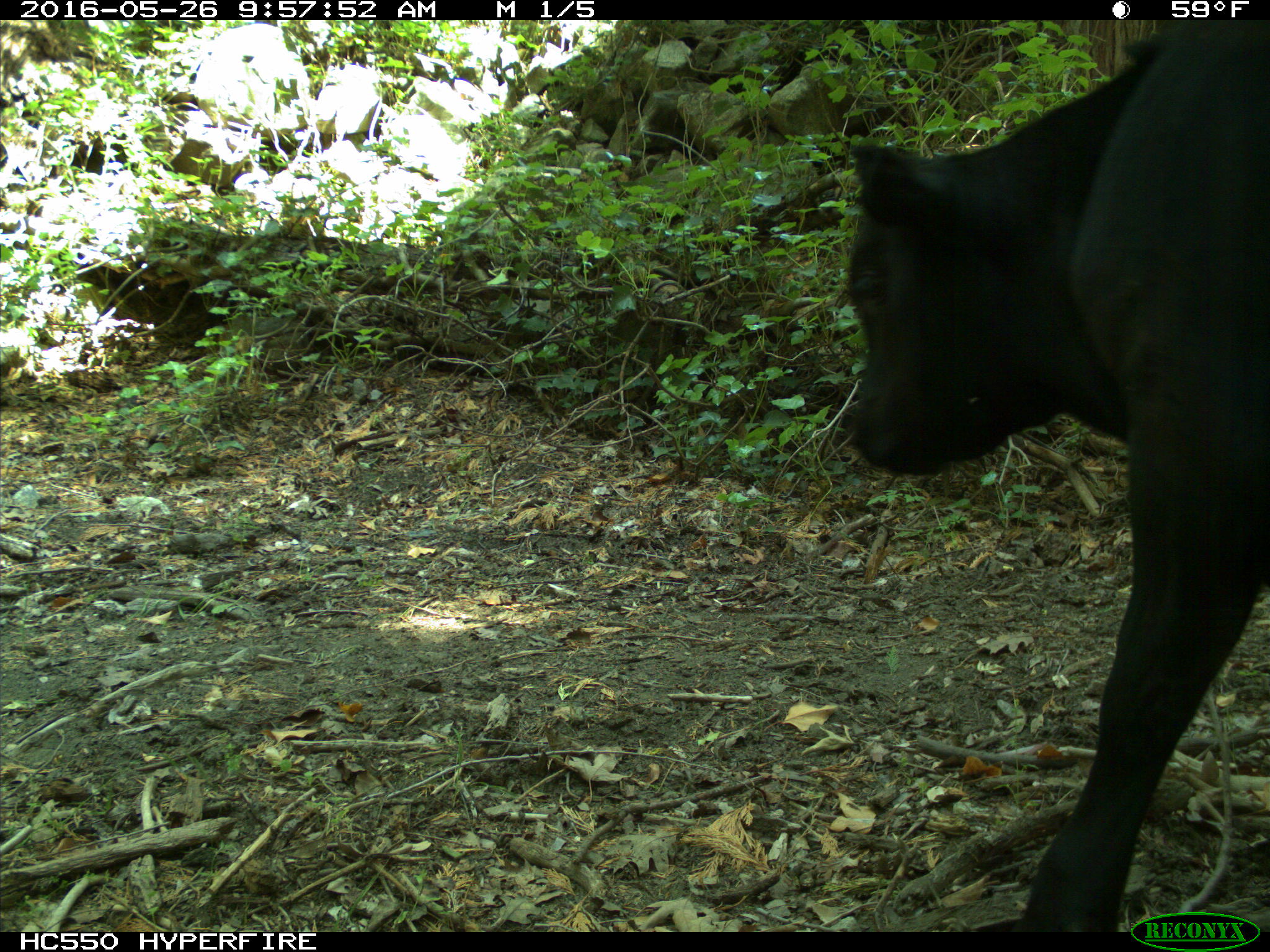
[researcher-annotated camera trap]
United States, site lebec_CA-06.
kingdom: Animalia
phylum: Chordata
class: Mammalia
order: Artiodactyla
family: Bovidae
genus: Bos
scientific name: Bos taurus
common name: domestic cow